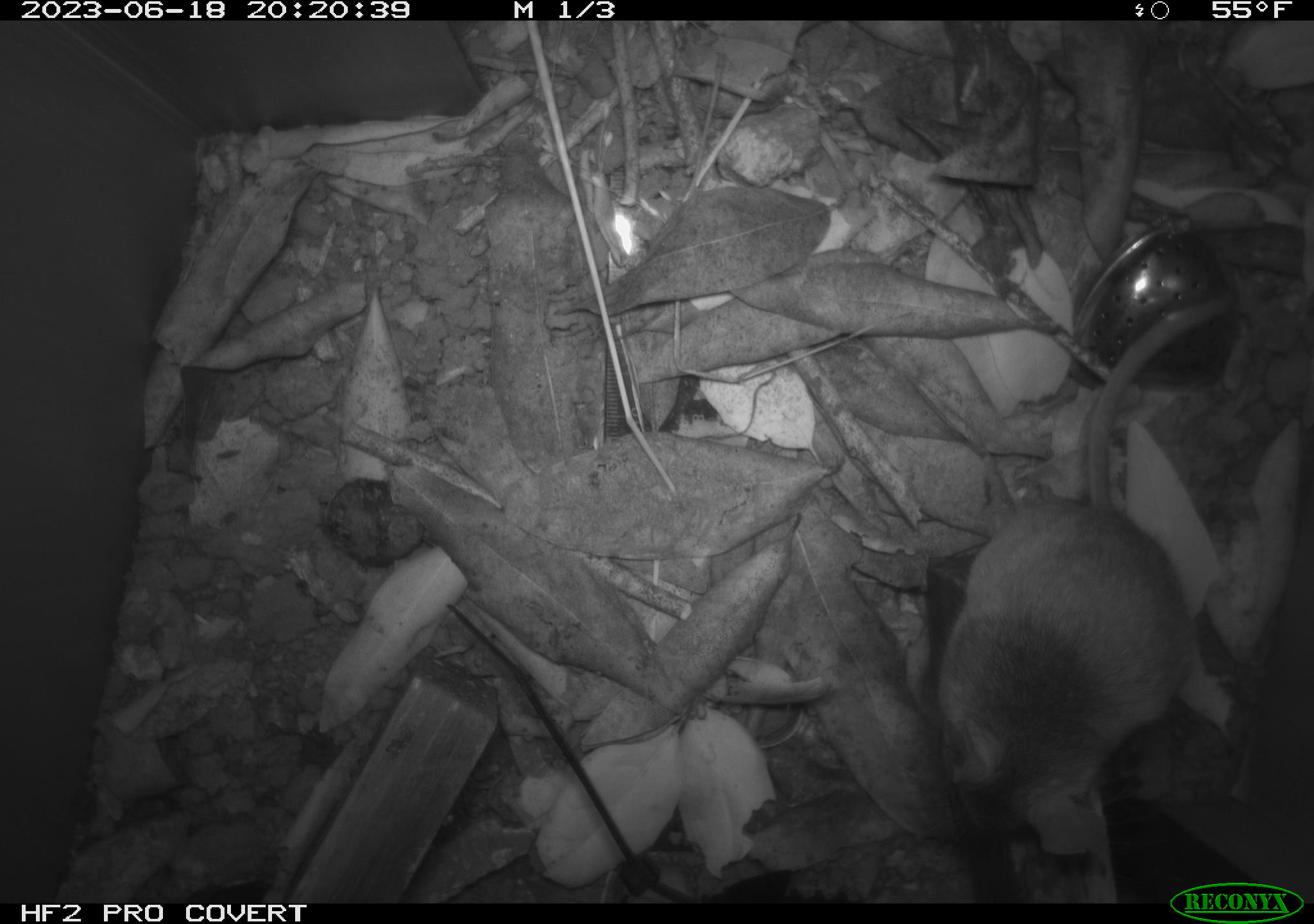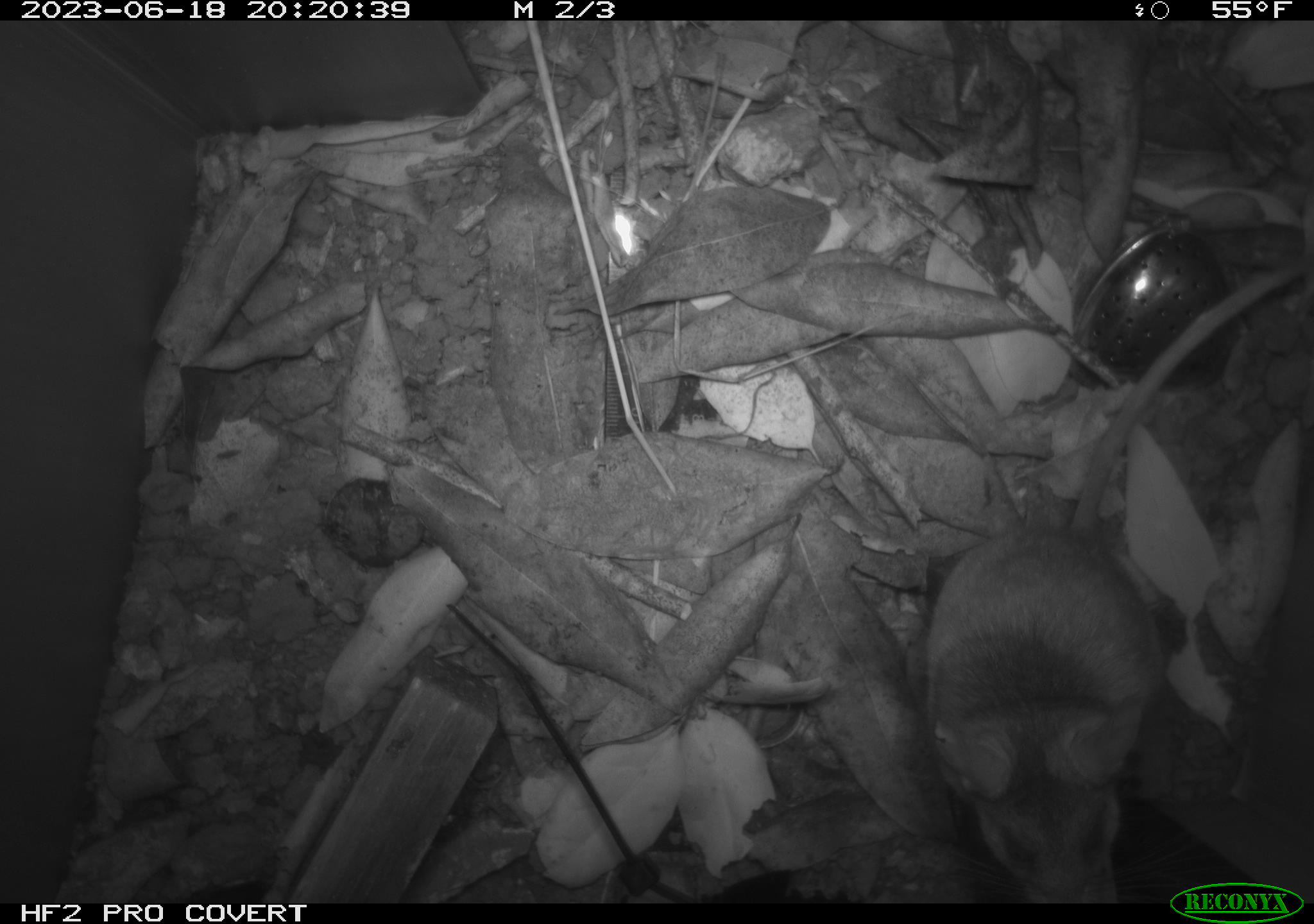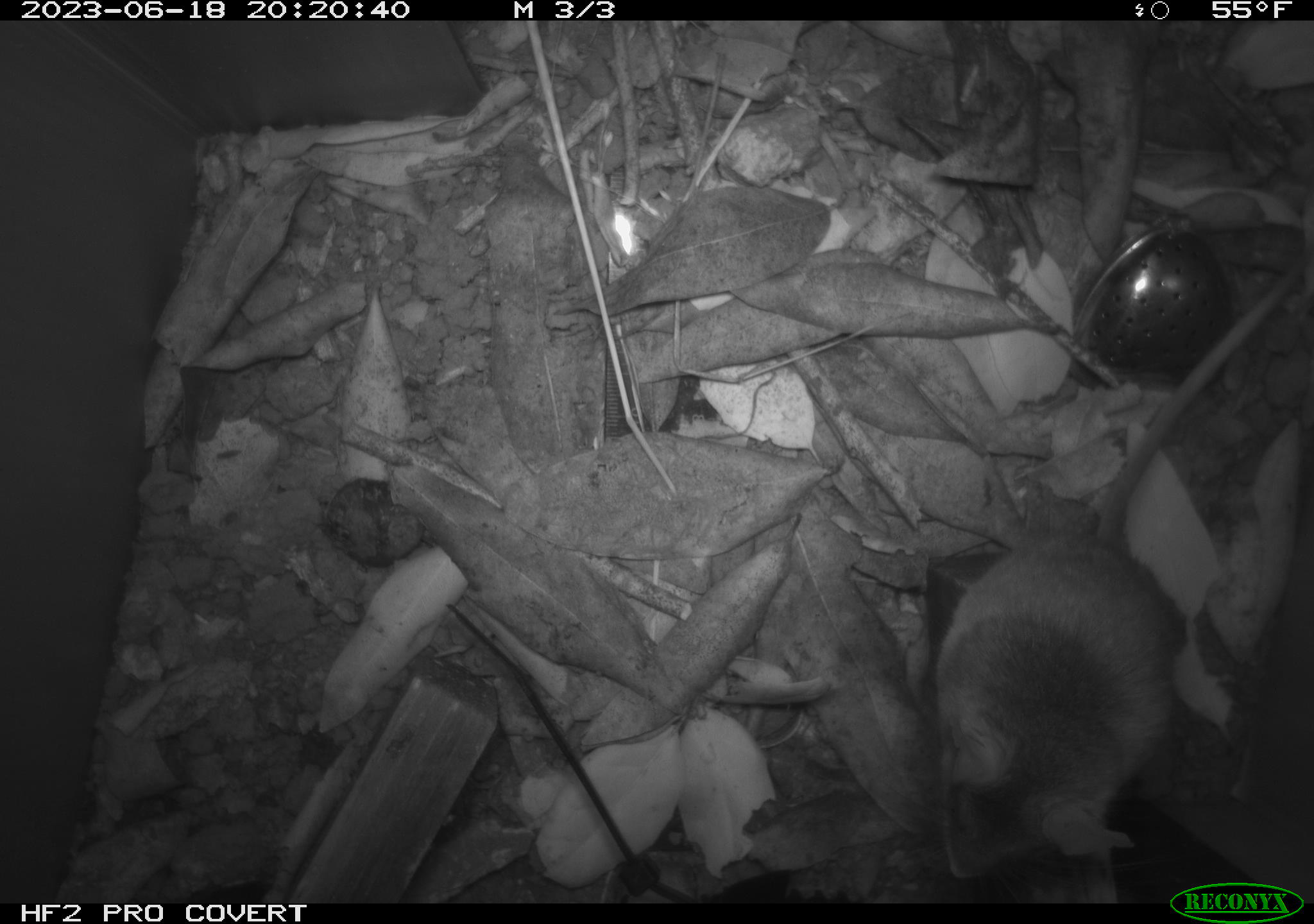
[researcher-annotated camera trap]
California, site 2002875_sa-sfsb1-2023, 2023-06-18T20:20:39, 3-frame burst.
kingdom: Animalia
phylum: Chordata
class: Mammalia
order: Rodentia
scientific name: Rodentia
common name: mouse species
Mouse species (Rodentia).